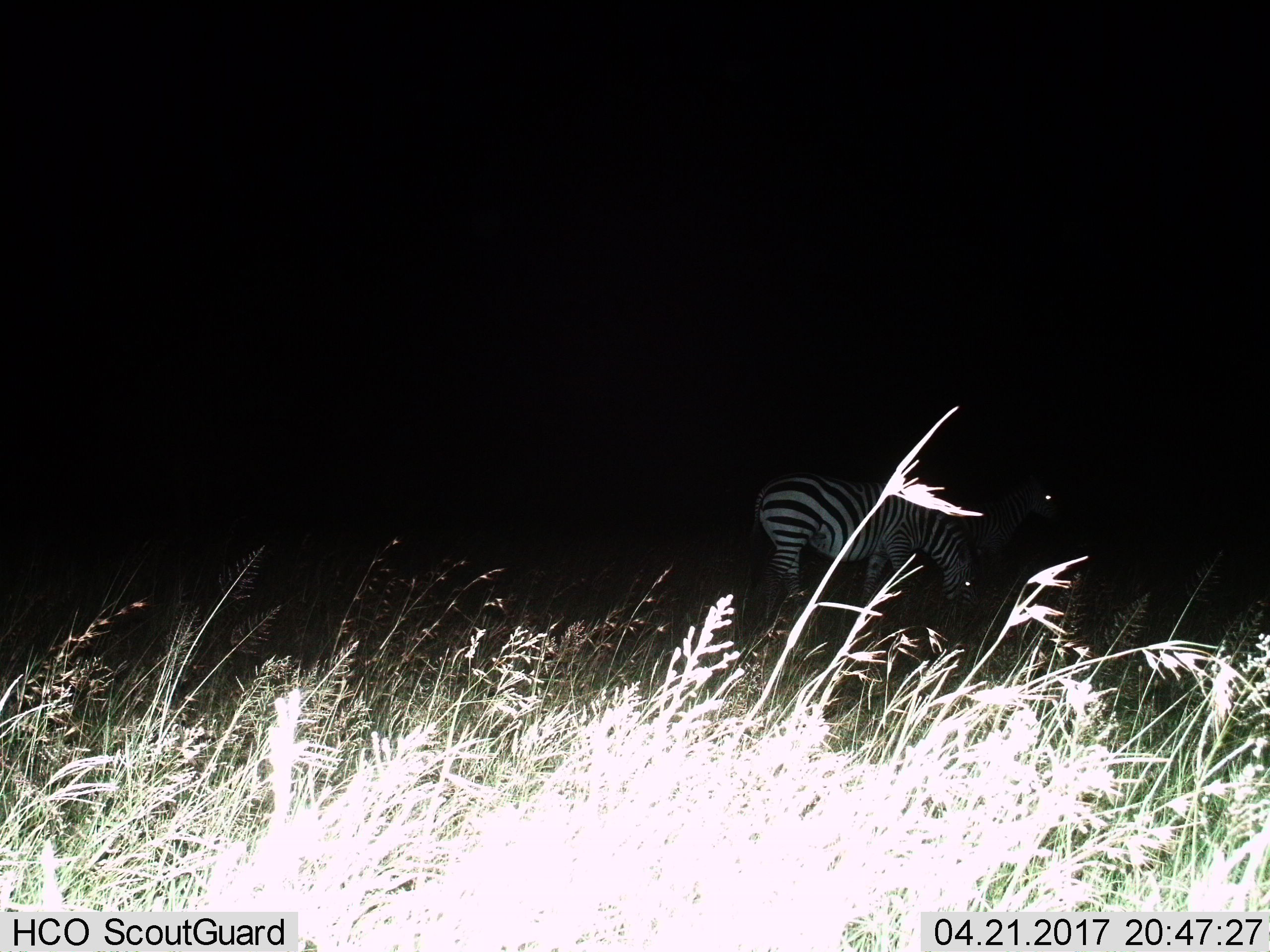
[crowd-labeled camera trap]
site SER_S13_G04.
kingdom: Animalia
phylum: Chordata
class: Mammalia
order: Perissodactyla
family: Equidae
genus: Equus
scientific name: Equus quagga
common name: plains zebra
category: zebraplains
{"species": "zebraplains (plains zebra) (Equus quagga)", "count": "2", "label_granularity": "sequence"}